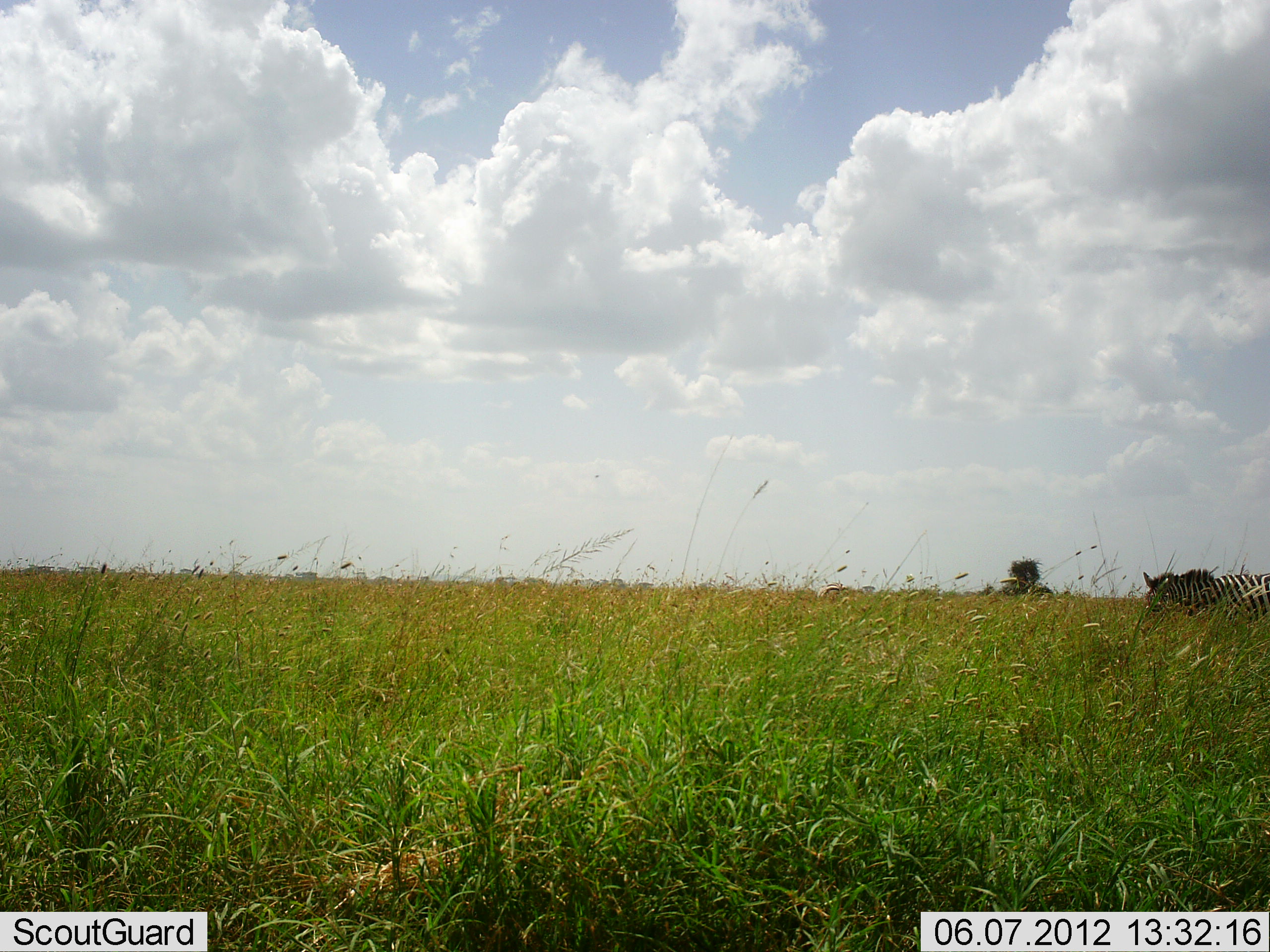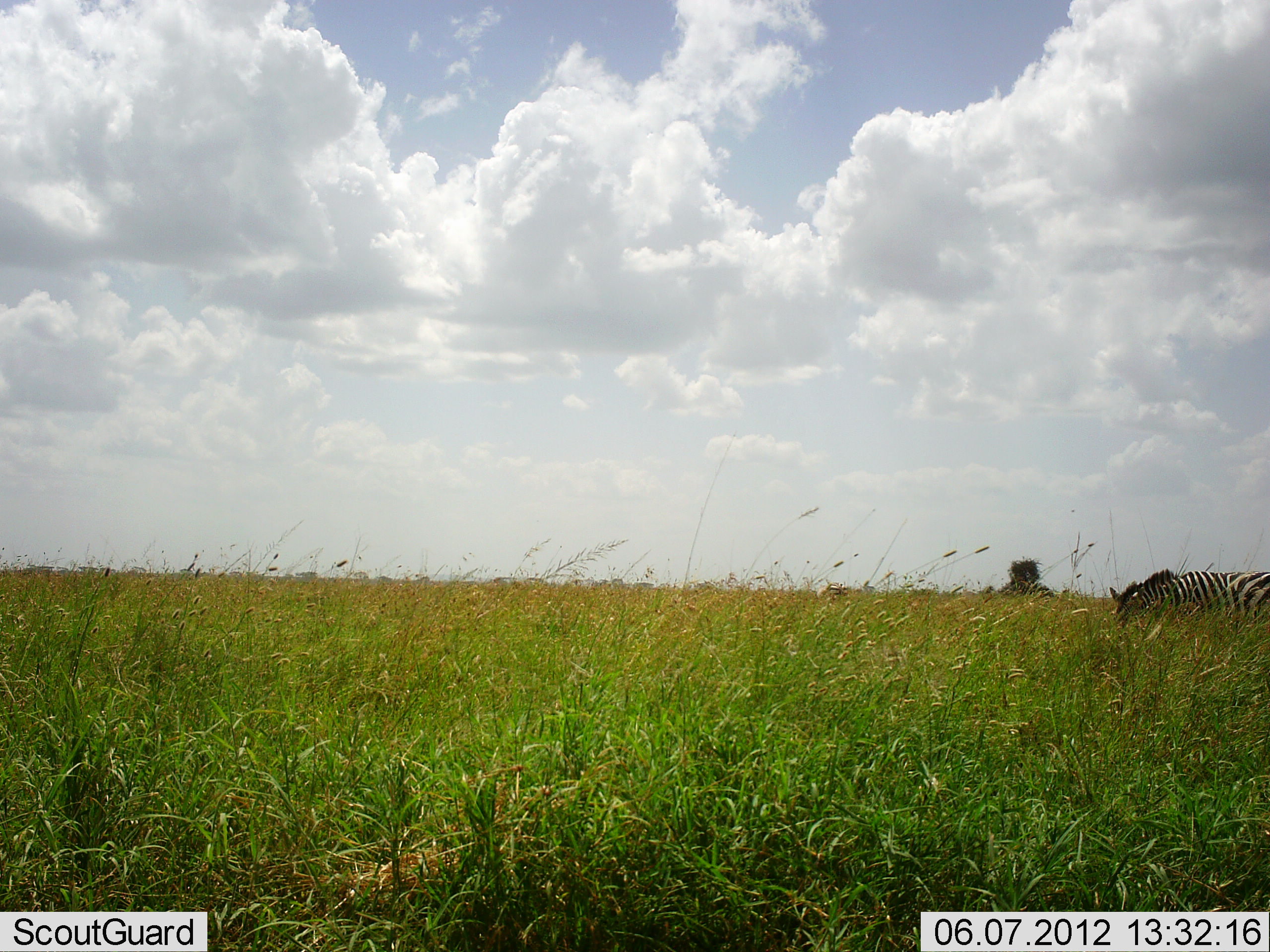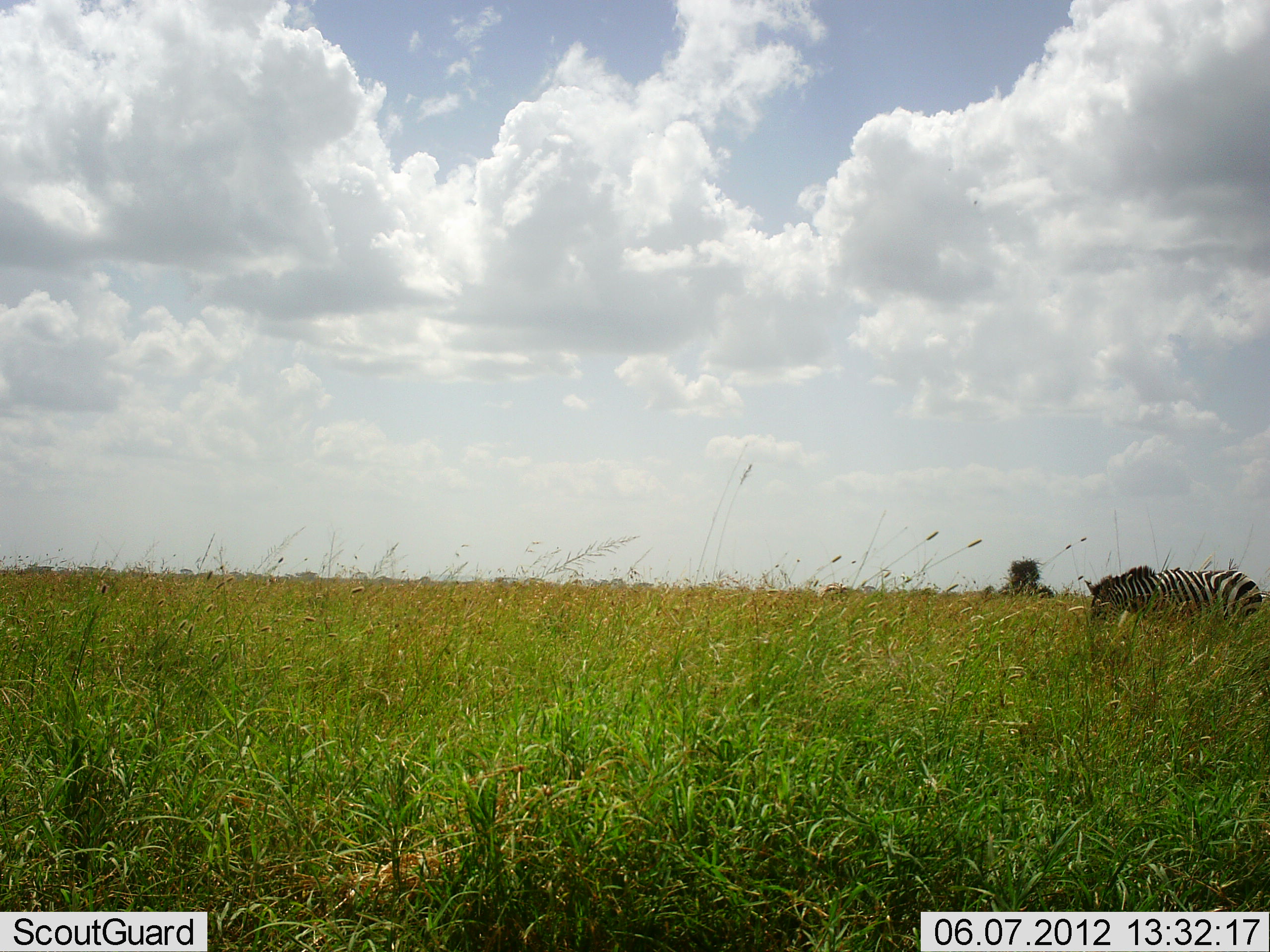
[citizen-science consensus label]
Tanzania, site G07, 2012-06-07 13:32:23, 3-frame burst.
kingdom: Animalia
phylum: Chordata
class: Mammalia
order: Perissodactyla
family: Equidae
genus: Equus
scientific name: Equus quagga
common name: plains zebra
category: zebra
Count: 1.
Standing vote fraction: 10%.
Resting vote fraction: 0%.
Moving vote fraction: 80%.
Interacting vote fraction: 0%.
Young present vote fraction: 0%.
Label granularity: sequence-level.